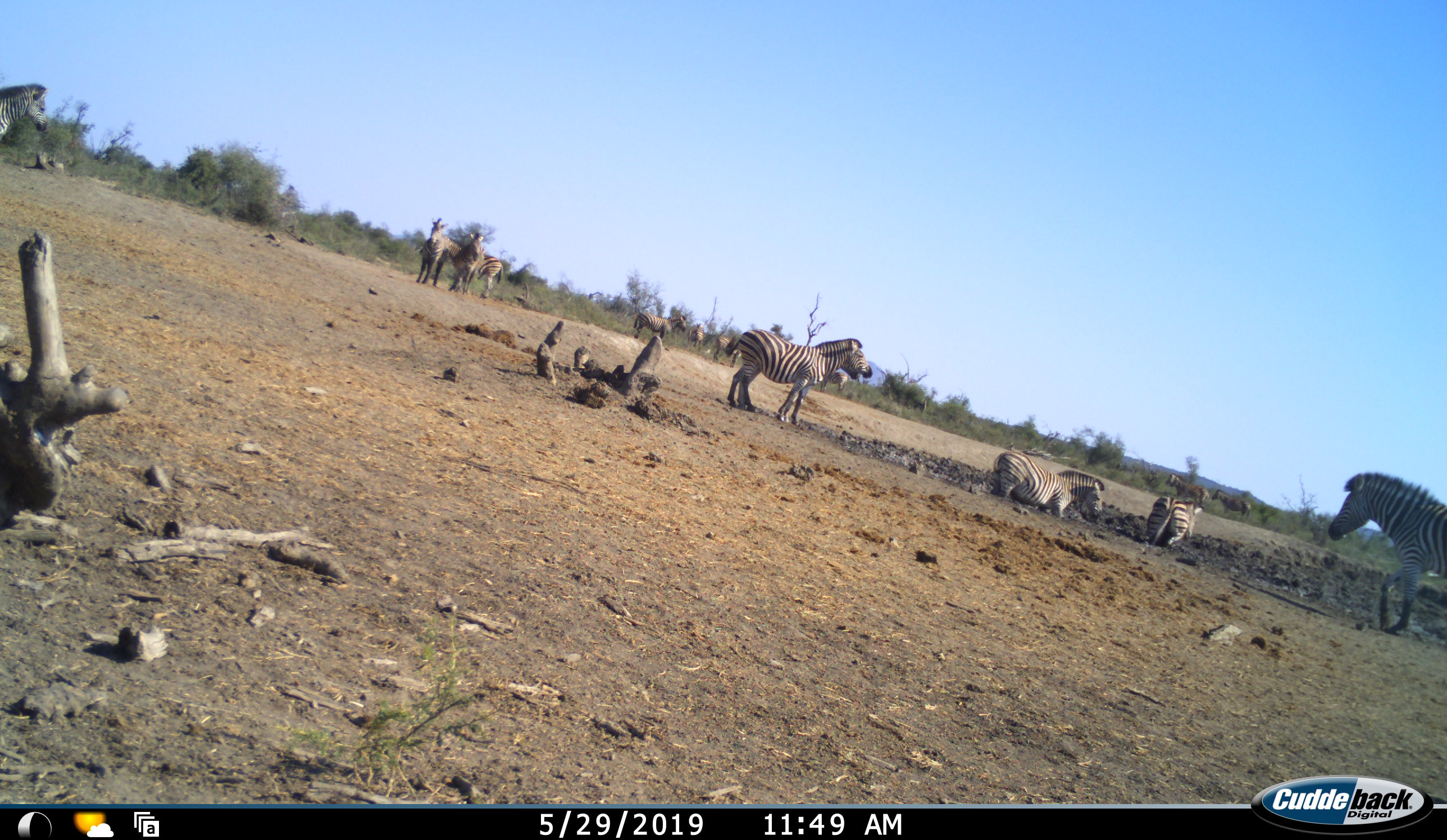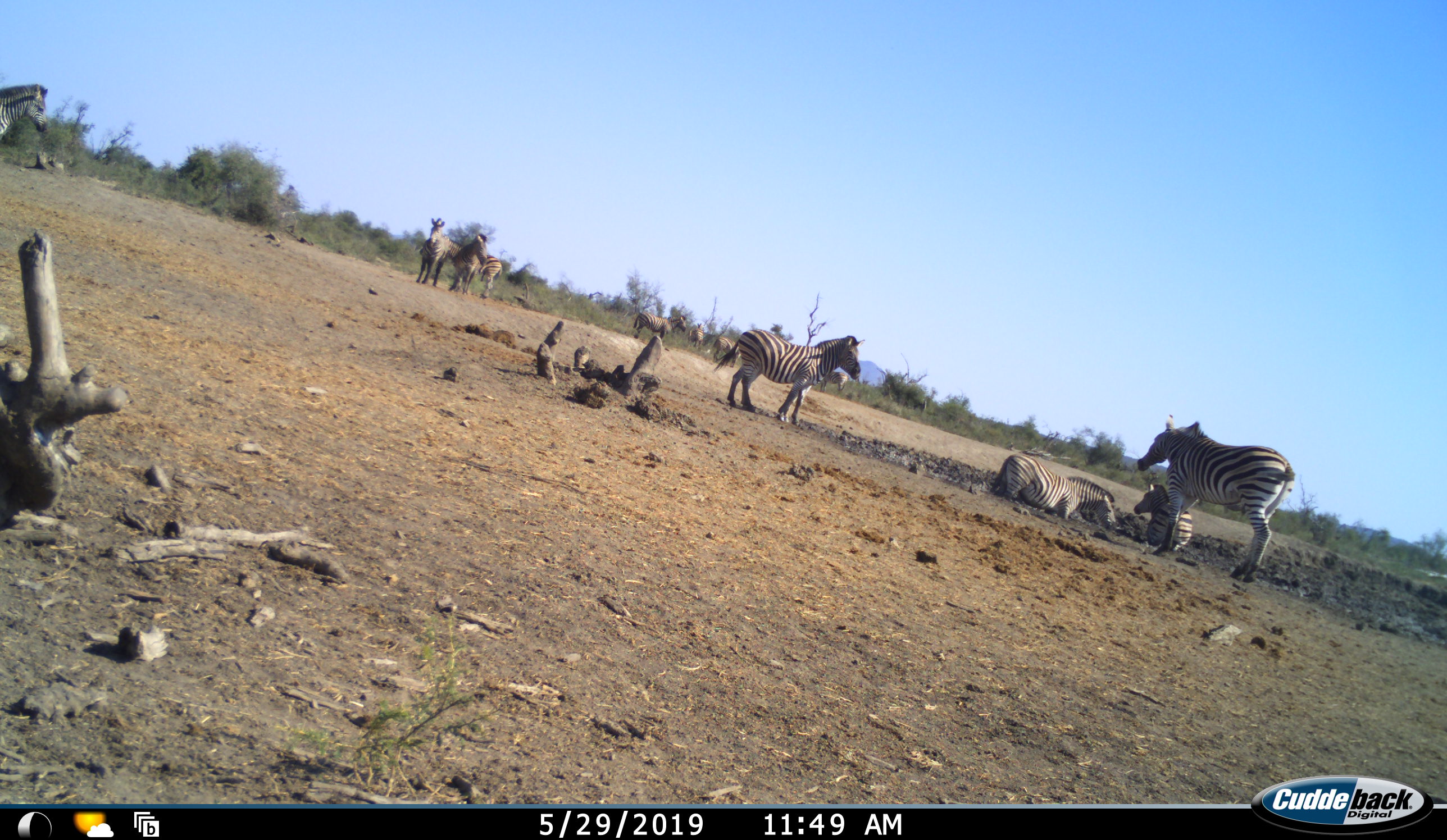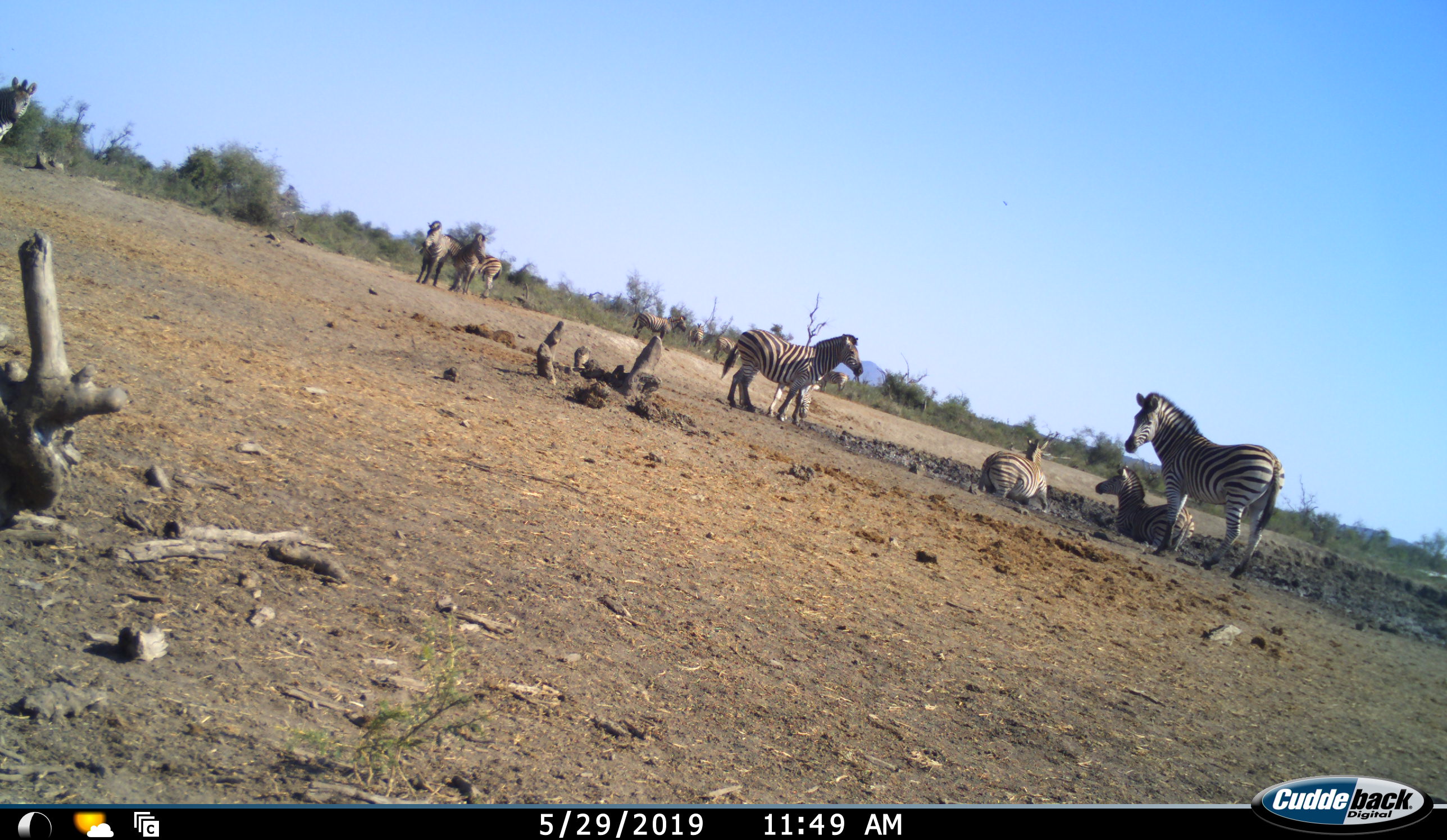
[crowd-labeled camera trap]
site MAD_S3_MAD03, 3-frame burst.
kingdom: Animalia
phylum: Chordata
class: Mammalia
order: Perissodactyla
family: Equidae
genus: Equus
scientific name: Equus quagga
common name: plains zebra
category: zebraplains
Zebraplains (plains zebra) (Equus quagga), count 11-50. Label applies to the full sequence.